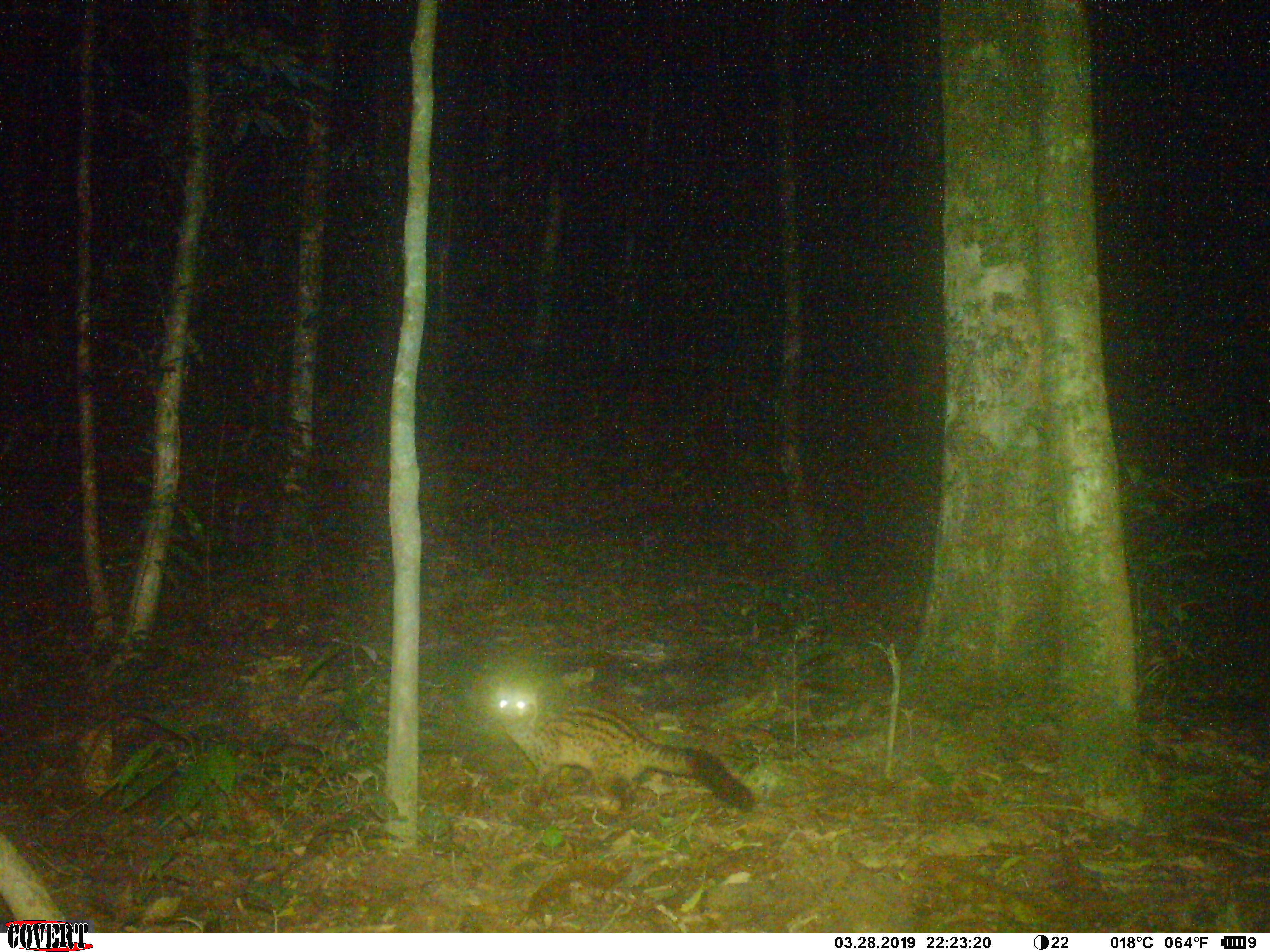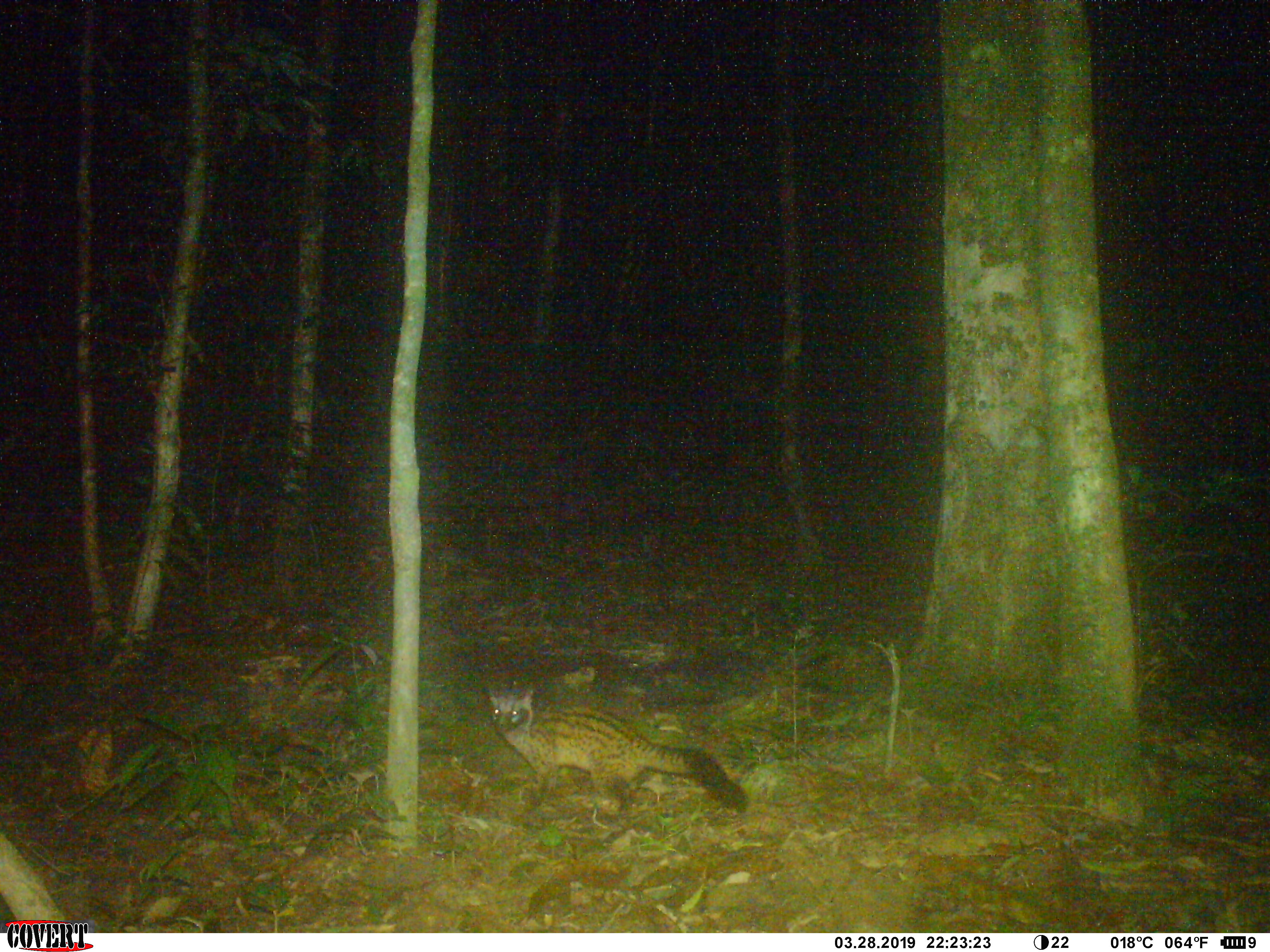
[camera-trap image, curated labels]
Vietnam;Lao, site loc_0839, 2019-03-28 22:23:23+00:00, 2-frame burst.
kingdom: Animalia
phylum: Chordata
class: Mammalia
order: Carnivora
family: Viverridae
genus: Paradoxurus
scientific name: Paradoxurus hermaphroditus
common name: common palm civet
Common palm civet (Paradoxurus hermaphroditus). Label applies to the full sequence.